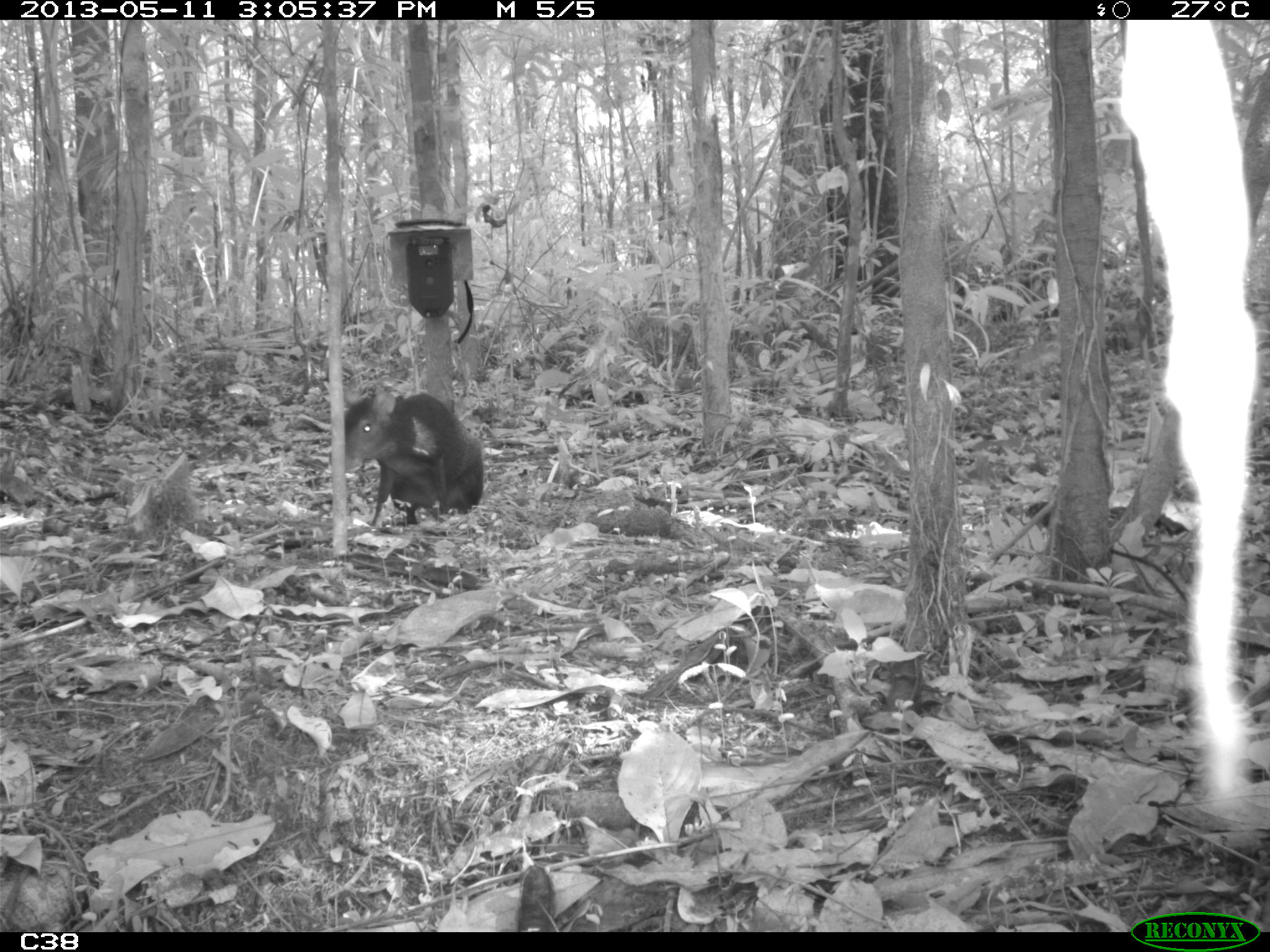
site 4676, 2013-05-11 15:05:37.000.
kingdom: Animalia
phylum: Chordata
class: Mammalia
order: Rodentia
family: Dasyproctidae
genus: Dasyprocta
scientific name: Dasyprocta leporina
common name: red-rumped agouti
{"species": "Dasyprocta leporina (red-rumped agouti)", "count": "1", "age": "adult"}